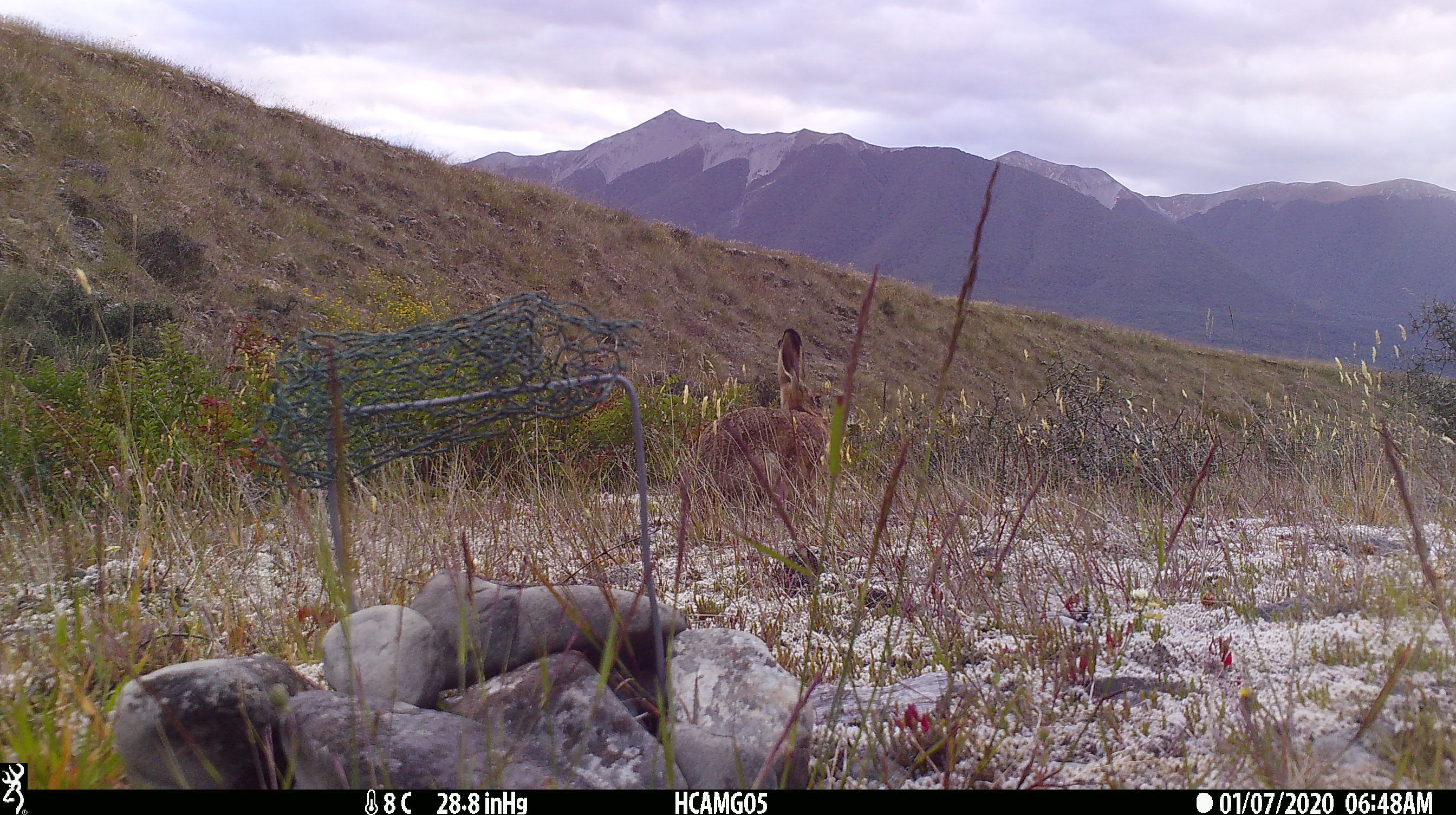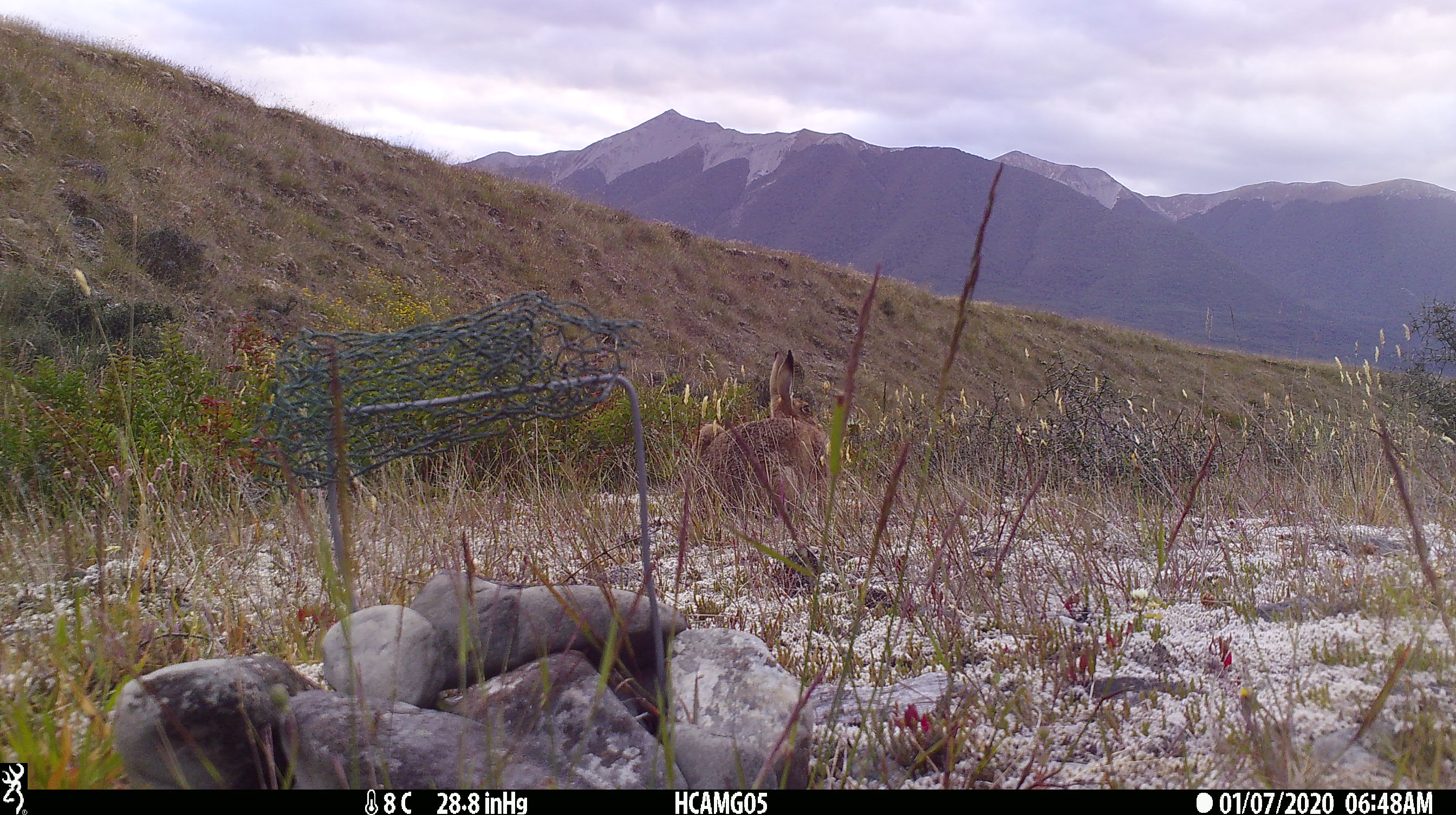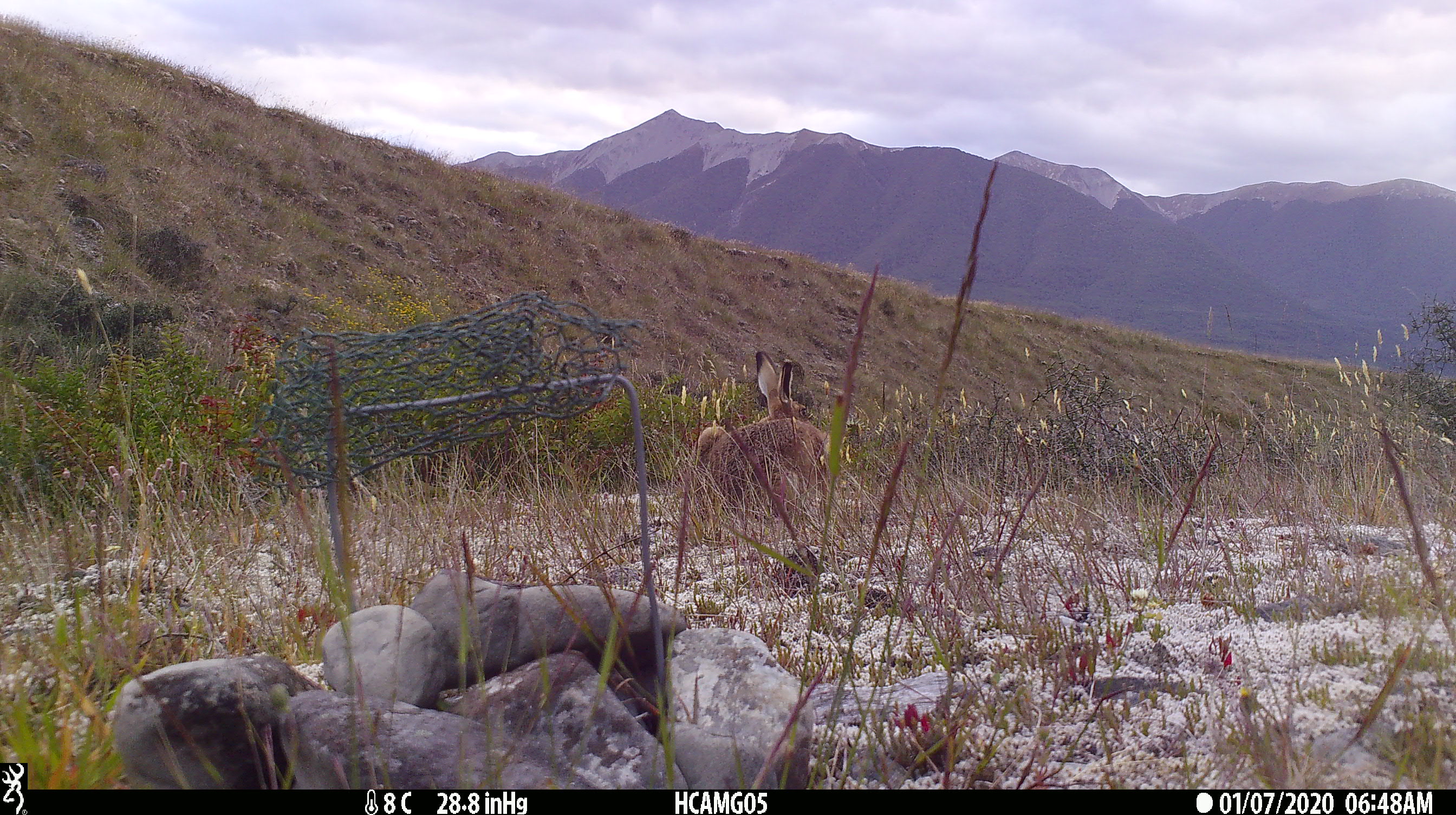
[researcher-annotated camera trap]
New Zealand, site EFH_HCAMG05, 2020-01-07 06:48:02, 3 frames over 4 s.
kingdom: Animalia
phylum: Chordata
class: Mammalia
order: Lagomorpha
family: Leporidae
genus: Lepus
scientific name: Lepus europaeus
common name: brown hare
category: hare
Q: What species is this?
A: Hare (brown hare) (Lepus europaeus).